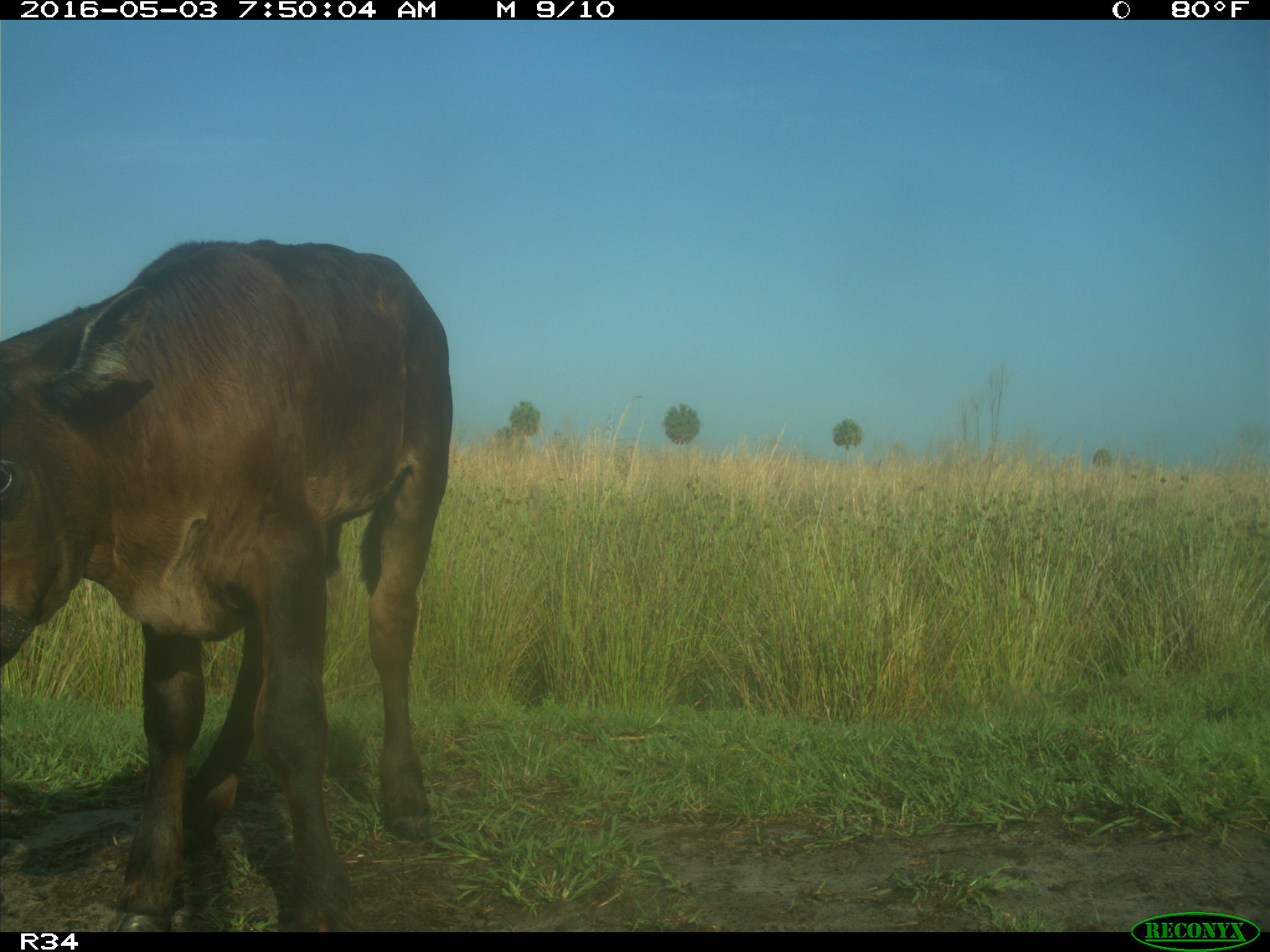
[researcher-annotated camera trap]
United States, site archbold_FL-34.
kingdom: Animalia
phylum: Chordata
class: Mammalia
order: Artiodactyla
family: Bovidae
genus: Bos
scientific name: Bos taurus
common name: domestic cow